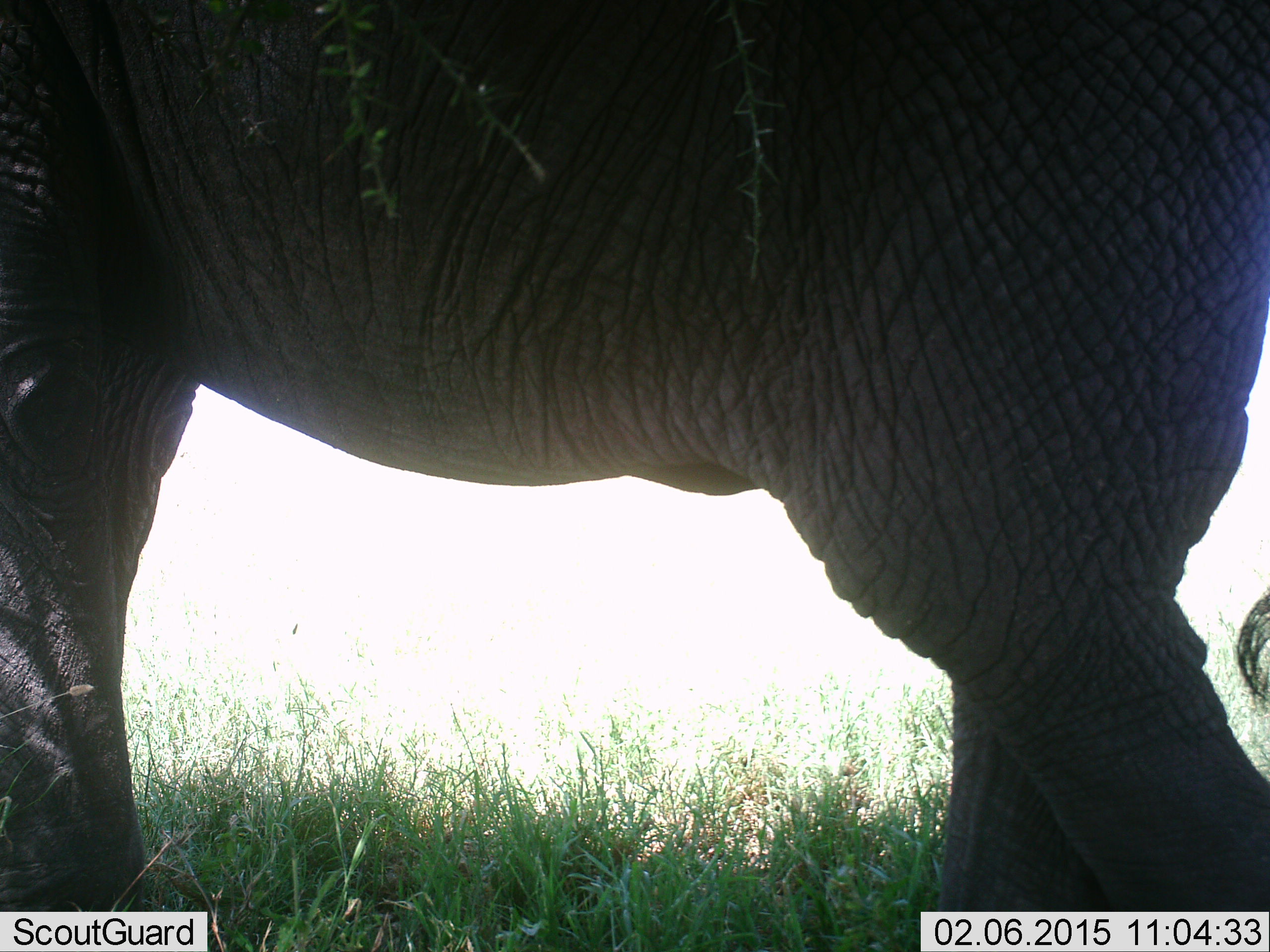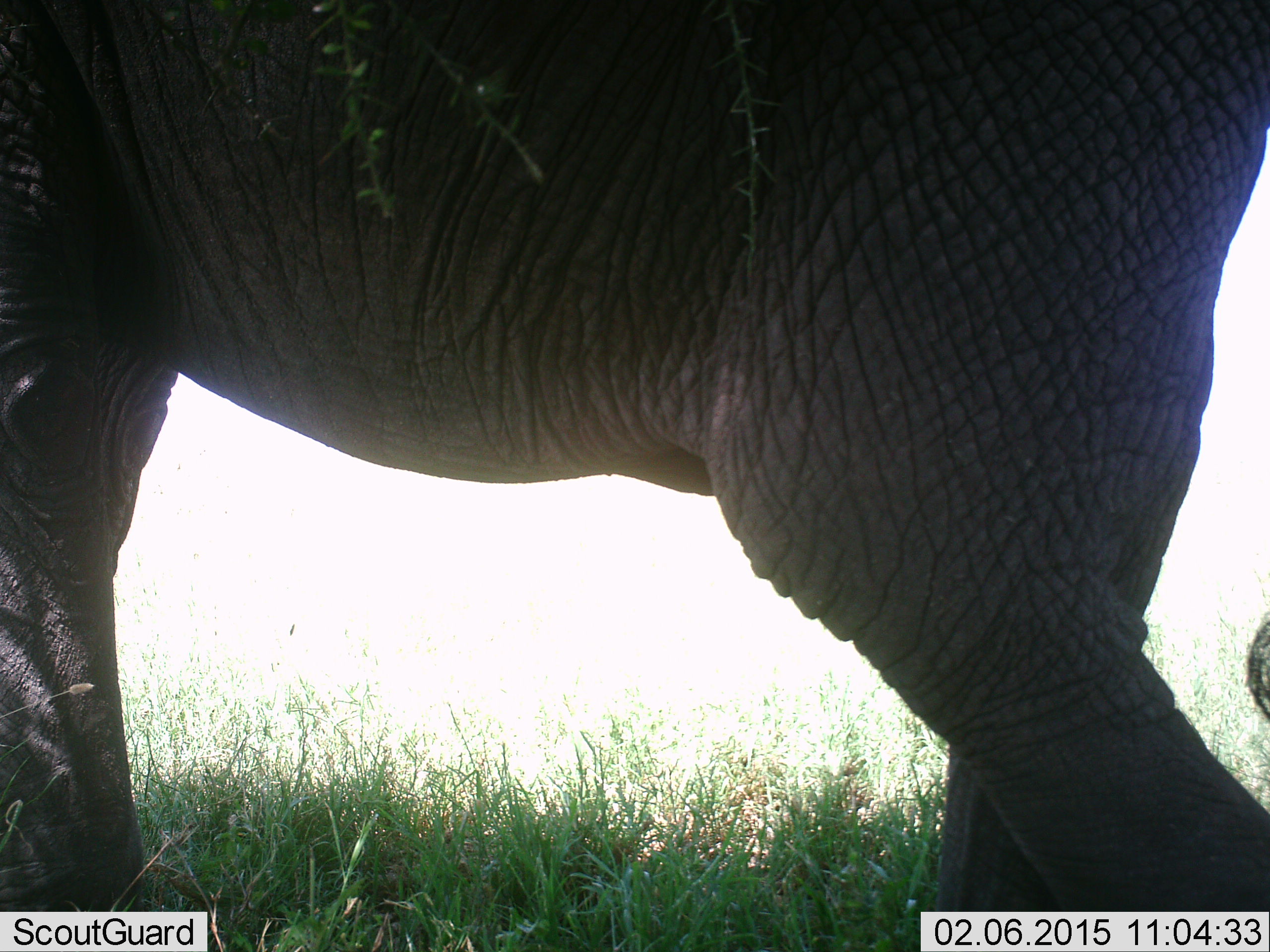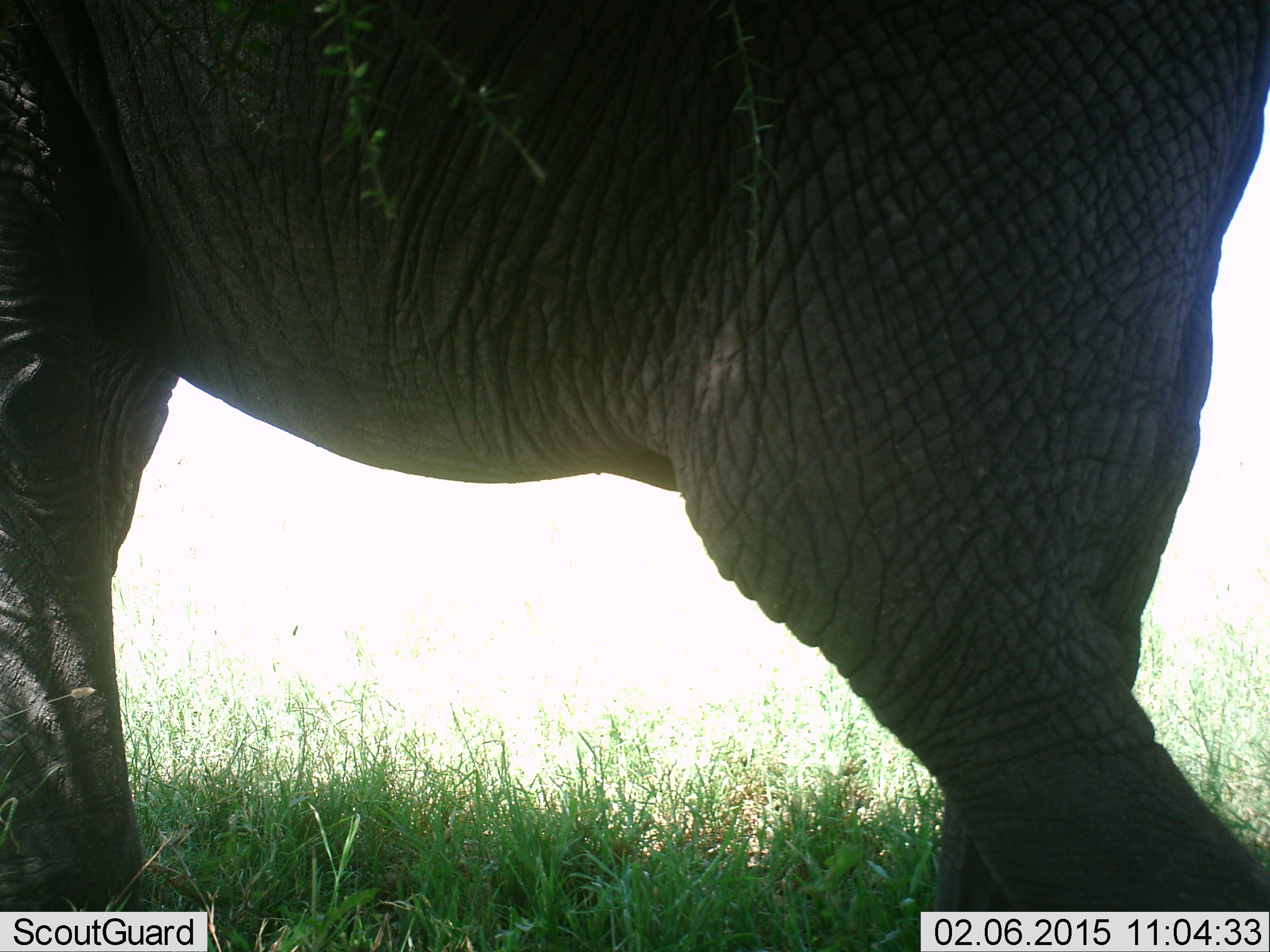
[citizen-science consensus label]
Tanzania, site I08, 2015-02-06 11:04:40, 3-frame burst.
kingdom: Animalia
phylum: Chordata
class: Mammalia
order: Proboscidea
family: Elephantidae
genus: Loxodonta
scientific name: Loxodonta africana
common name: african bush elephant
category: elephant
Elephant (african bush elephant) (Loxodonta africana), count 1. Behavior (volunteer vote fractions): standing 50%, resting 0%, moving 50%, interacting 0%. Young present (vote fraction): 0%. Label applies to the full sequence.